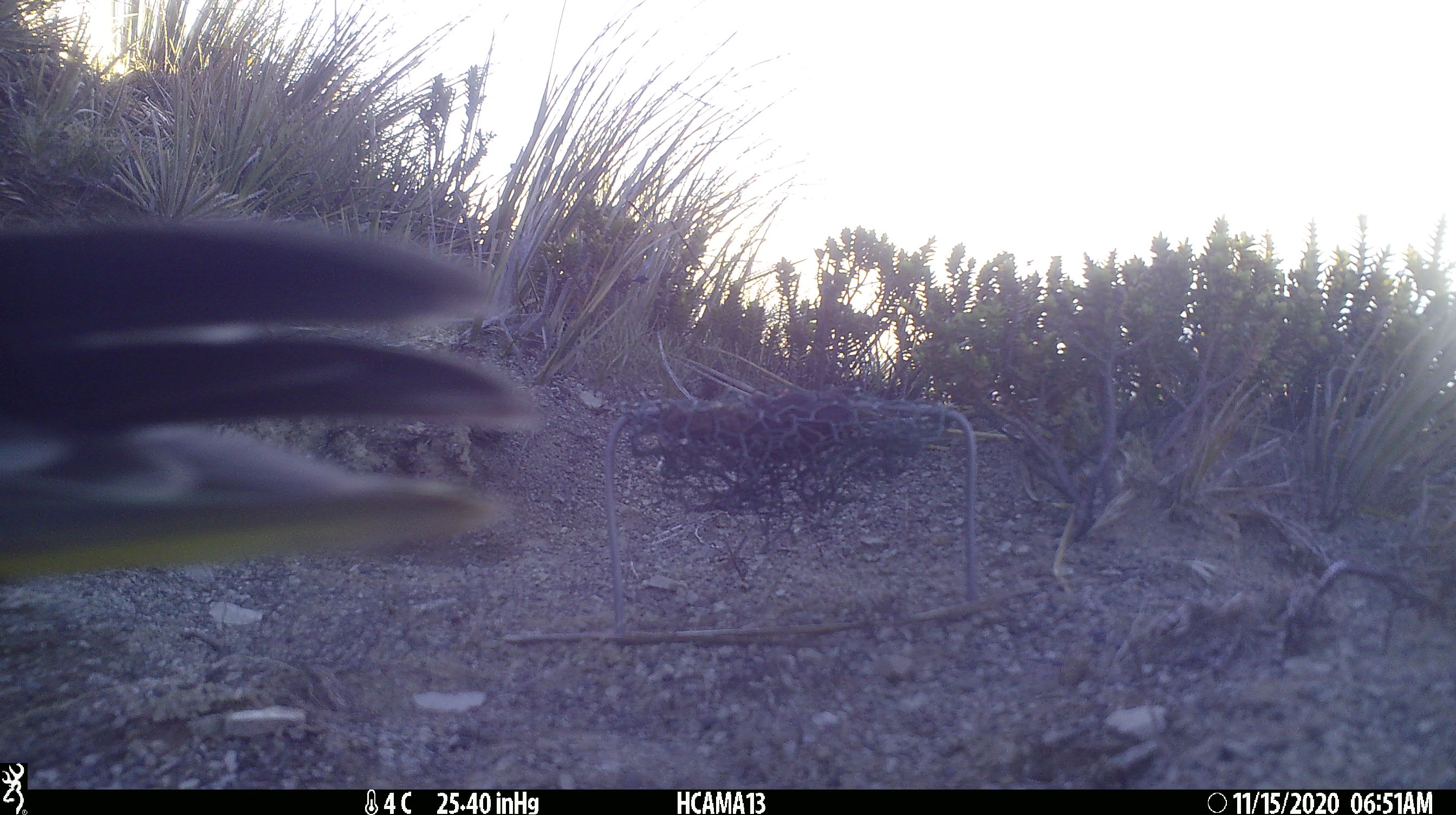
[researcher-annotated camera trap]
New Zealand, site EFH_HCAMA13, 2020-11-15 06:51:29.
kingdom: Animalia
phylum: Chordata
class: Aves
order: Psittaciformes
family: Strigopidae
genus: Nestor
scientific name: Nestor notabilis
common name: kea